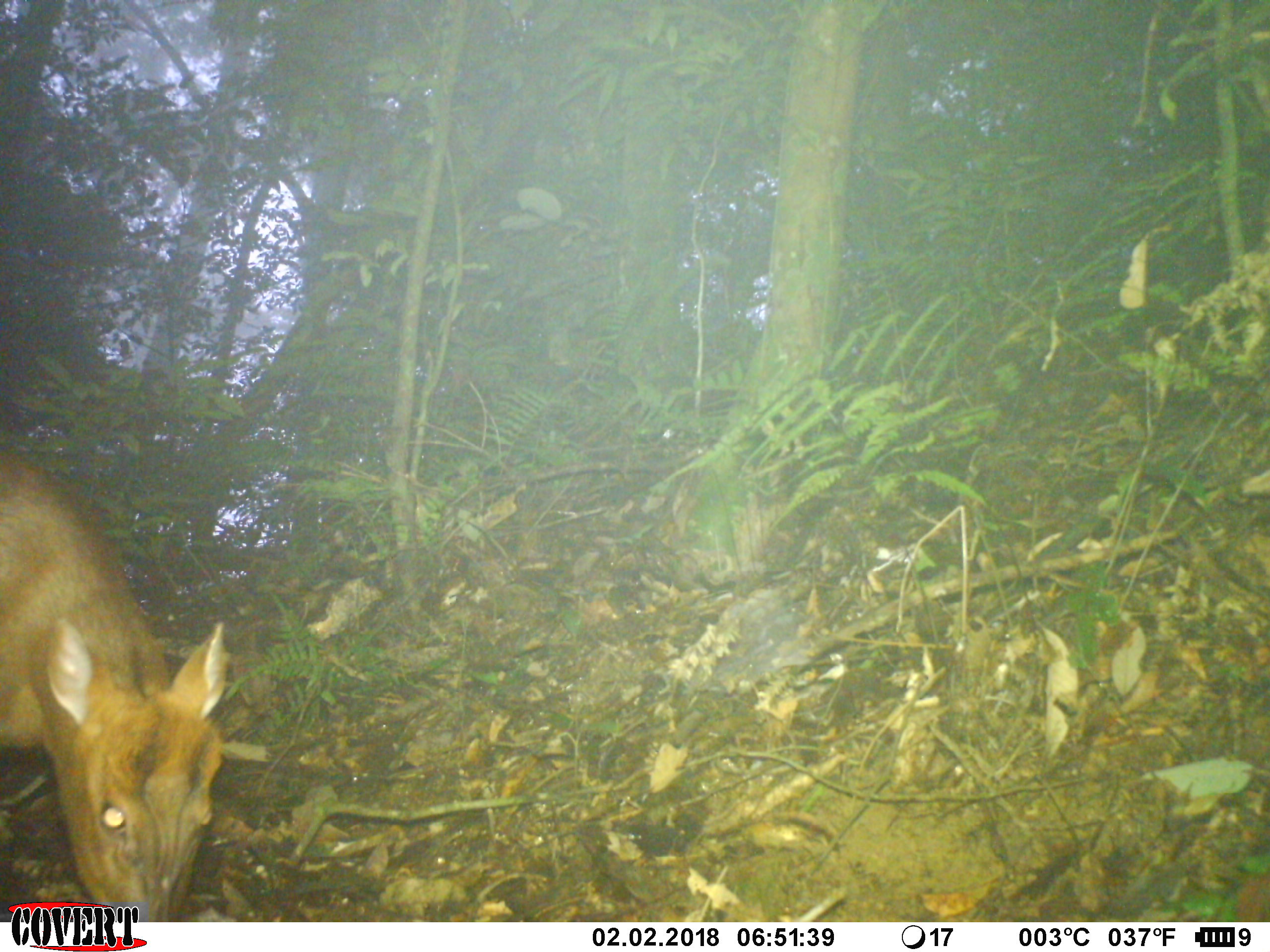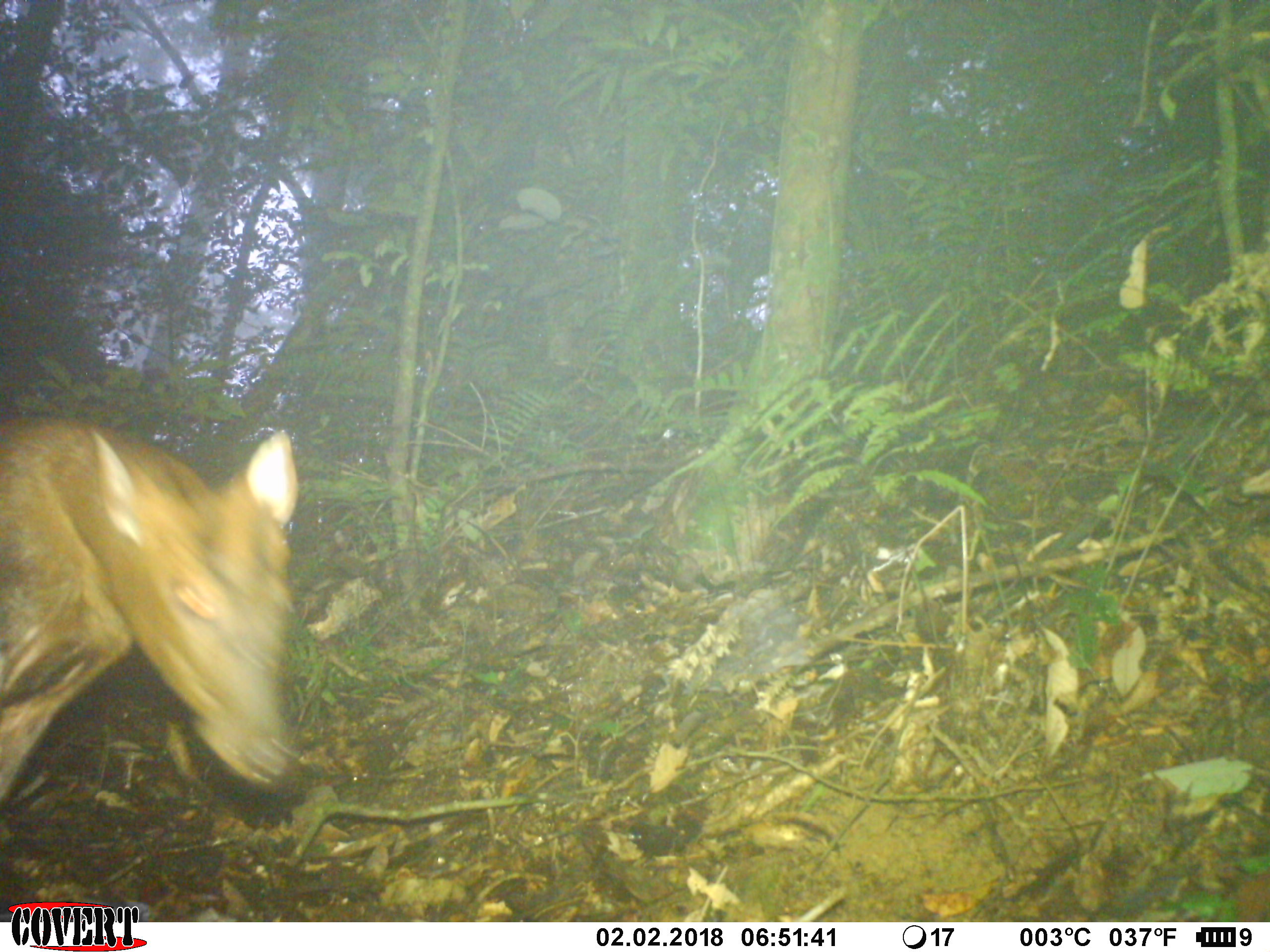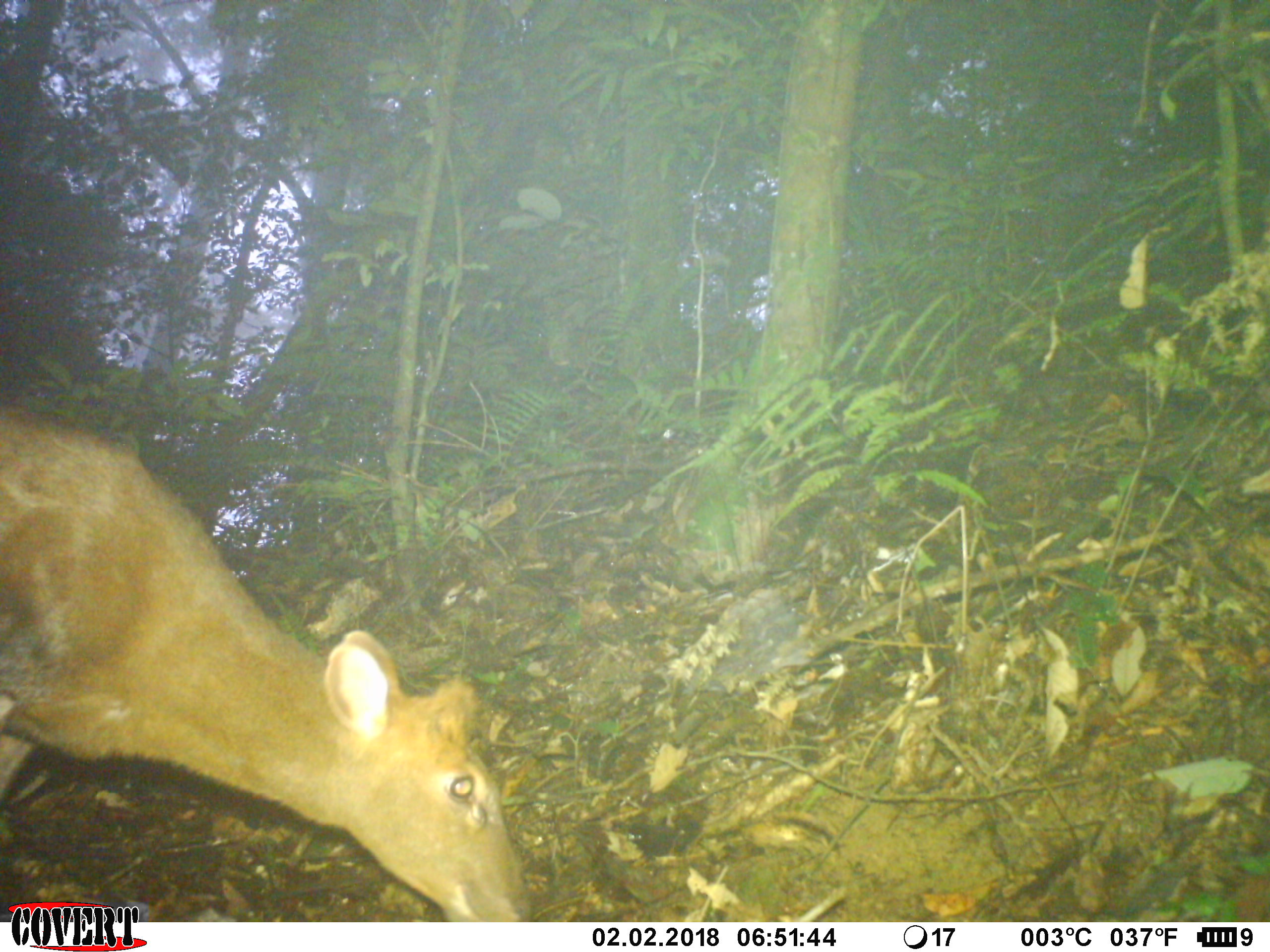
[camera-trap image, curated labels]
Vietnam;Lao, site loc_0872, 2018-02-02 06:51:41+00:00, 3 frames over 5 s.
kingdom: Animalia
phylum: Chordata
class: Mammalia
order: Artiodactyla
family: Cervidae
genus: Muntiacus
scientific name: Muntiacus rooseveltorum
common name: roosevelt's muntjac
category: roosevelts muntjac group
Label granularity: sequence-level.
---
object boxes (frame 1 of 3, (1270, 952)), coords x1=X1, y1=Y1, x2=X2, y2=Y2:
roosevelts muntjac group: x1=0, y1=448, x2=223, y2=922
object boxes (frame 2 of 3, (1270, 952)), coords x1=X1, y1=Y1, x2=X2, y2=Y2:
roosevelts muntjac group: x1=0, y1=420, x2=296, y2=797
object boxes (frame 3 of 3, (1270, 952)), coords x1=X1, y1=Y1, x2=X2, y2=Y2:
roosevelts muntjac group: x1=0, y1=405, x2=535, y2=922